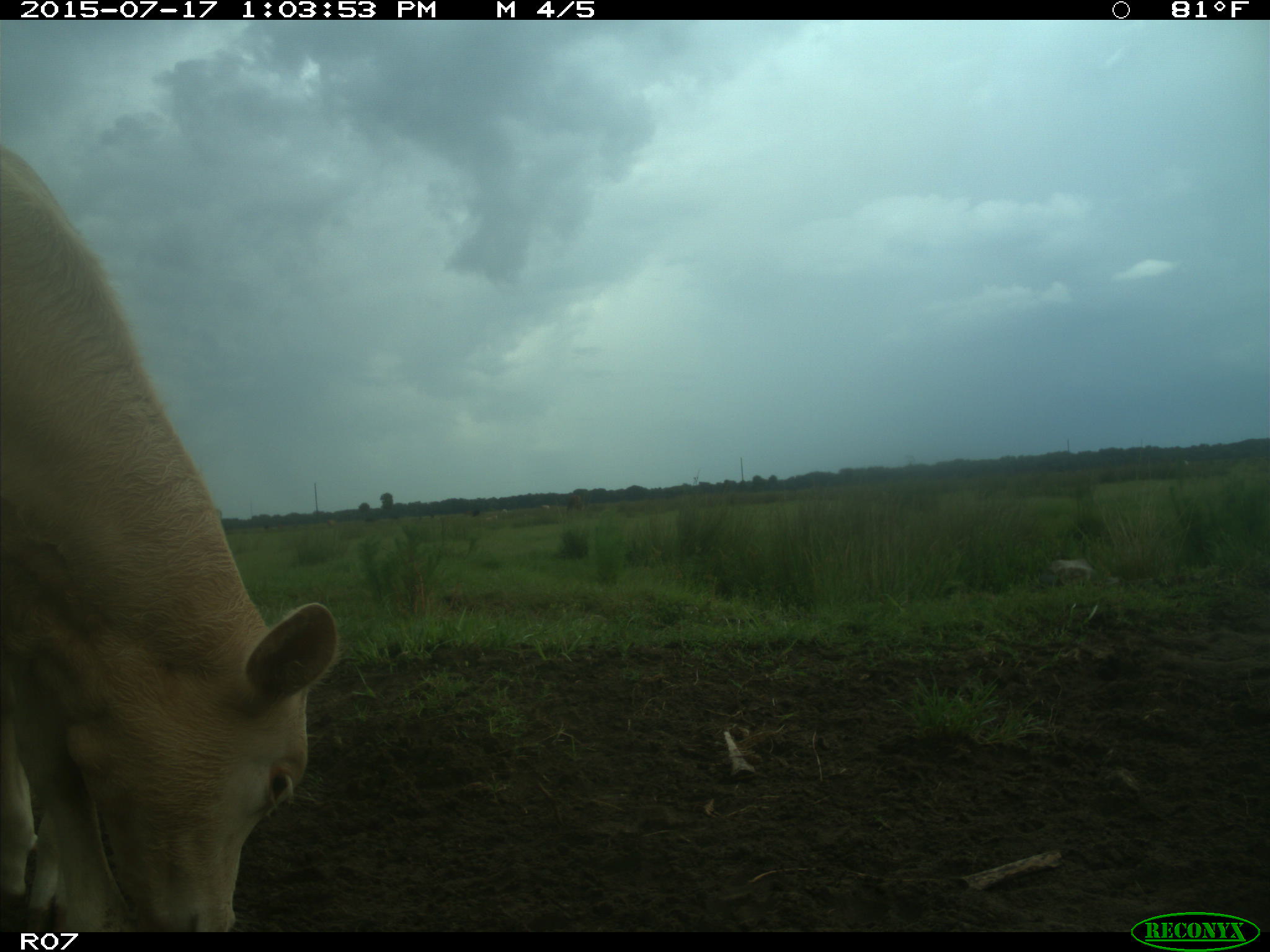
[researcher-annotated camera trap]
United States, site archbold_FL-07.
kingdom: Animalia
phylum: Chordata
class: Mammalia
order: Artiodactyla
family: Bovidae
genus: Bos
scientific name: Bos taurus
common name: domestic cow